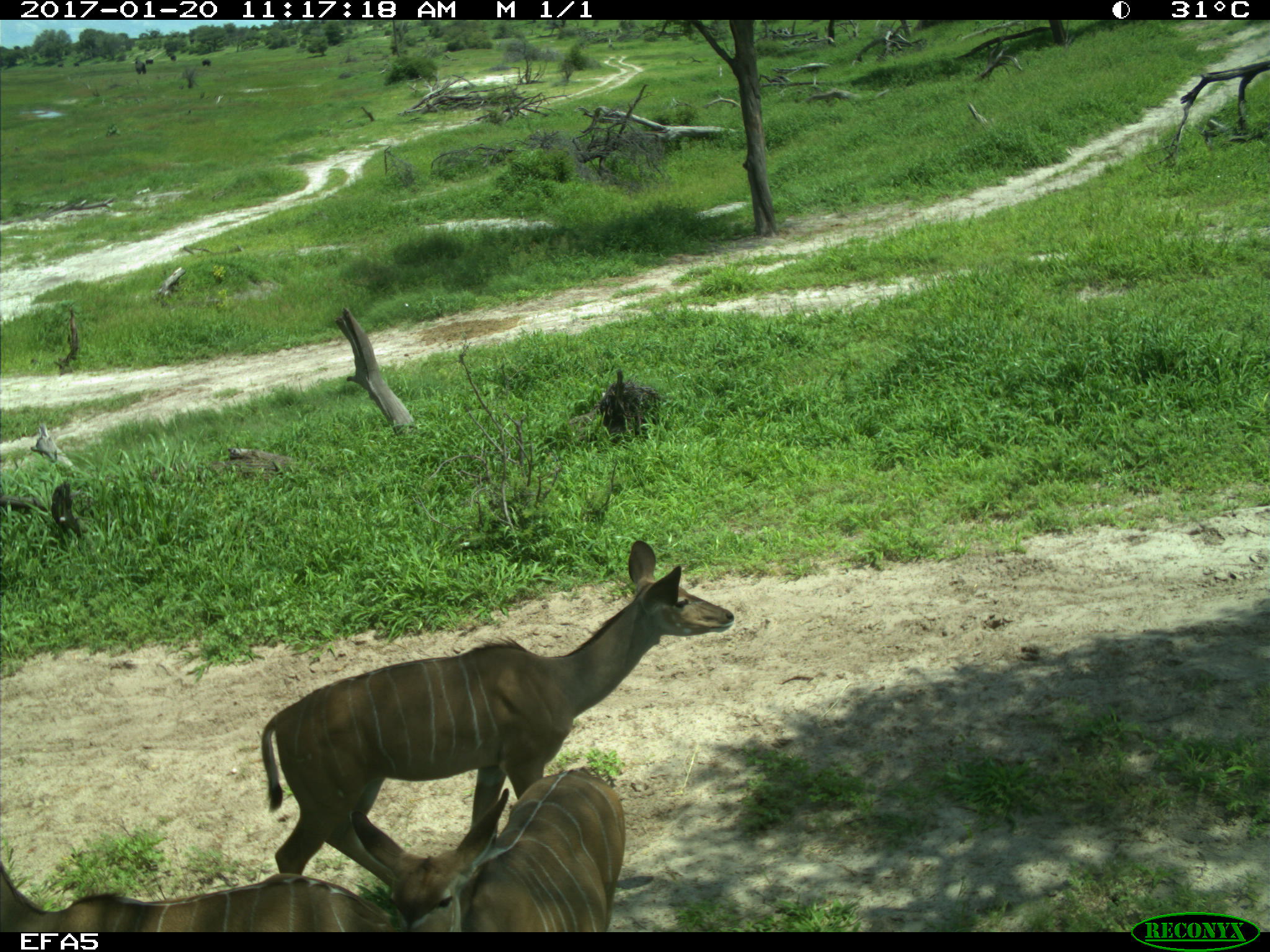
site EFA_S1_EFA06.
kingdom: Animalia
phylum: Chordata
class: Mammalia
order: Artiodactyla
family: Bovidae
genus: Tragelaphus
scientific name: Tragelaphus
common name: kudu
Kudu (Tragelaphus), count 3. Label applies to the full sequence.